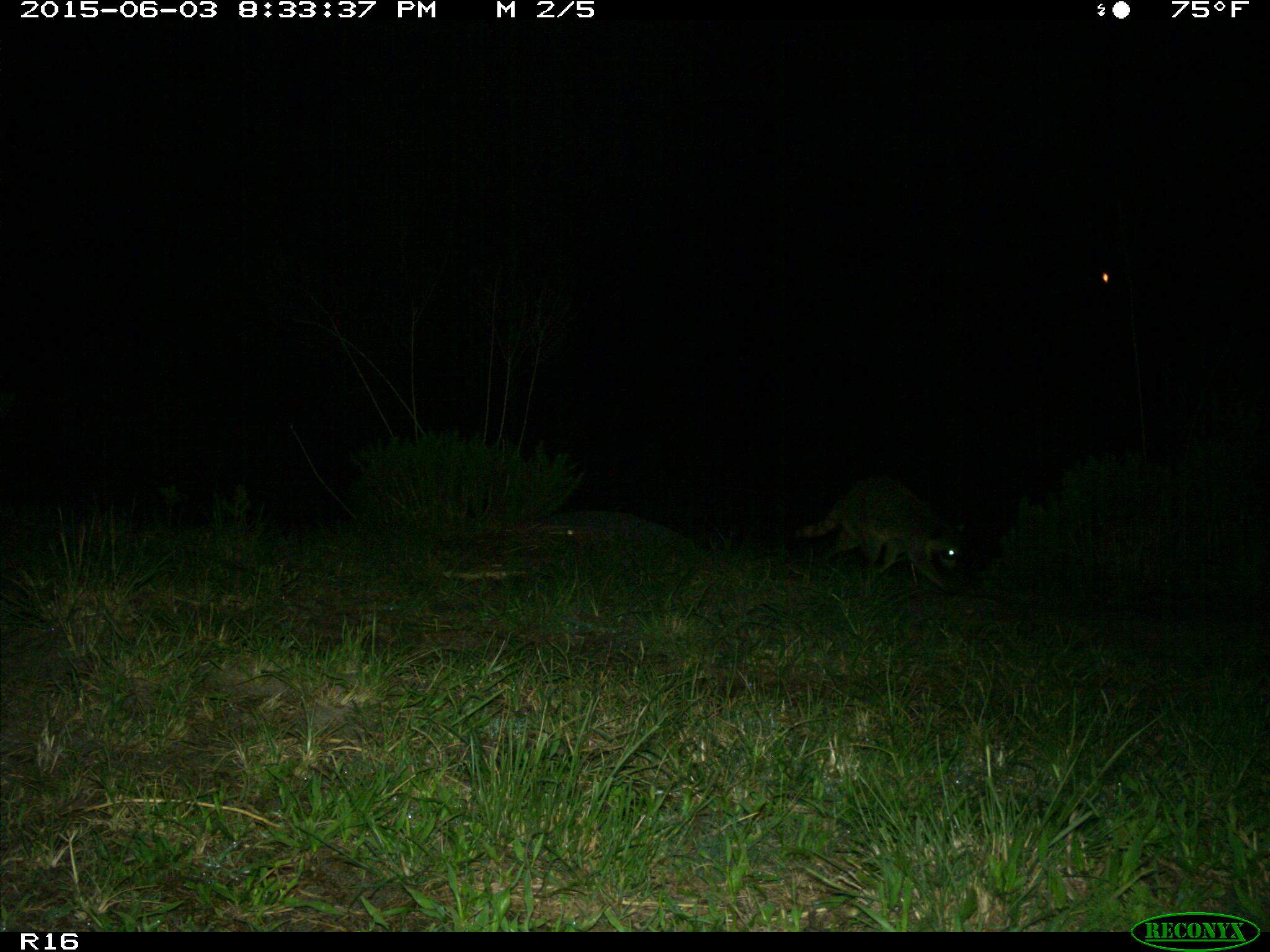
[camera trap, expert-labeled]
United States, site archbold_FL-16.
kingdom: Animalia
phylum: Chordata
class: Mammalia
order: Carnivora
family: Procyonidae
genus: Procyon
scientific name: Procyon lotor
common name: common raccoon